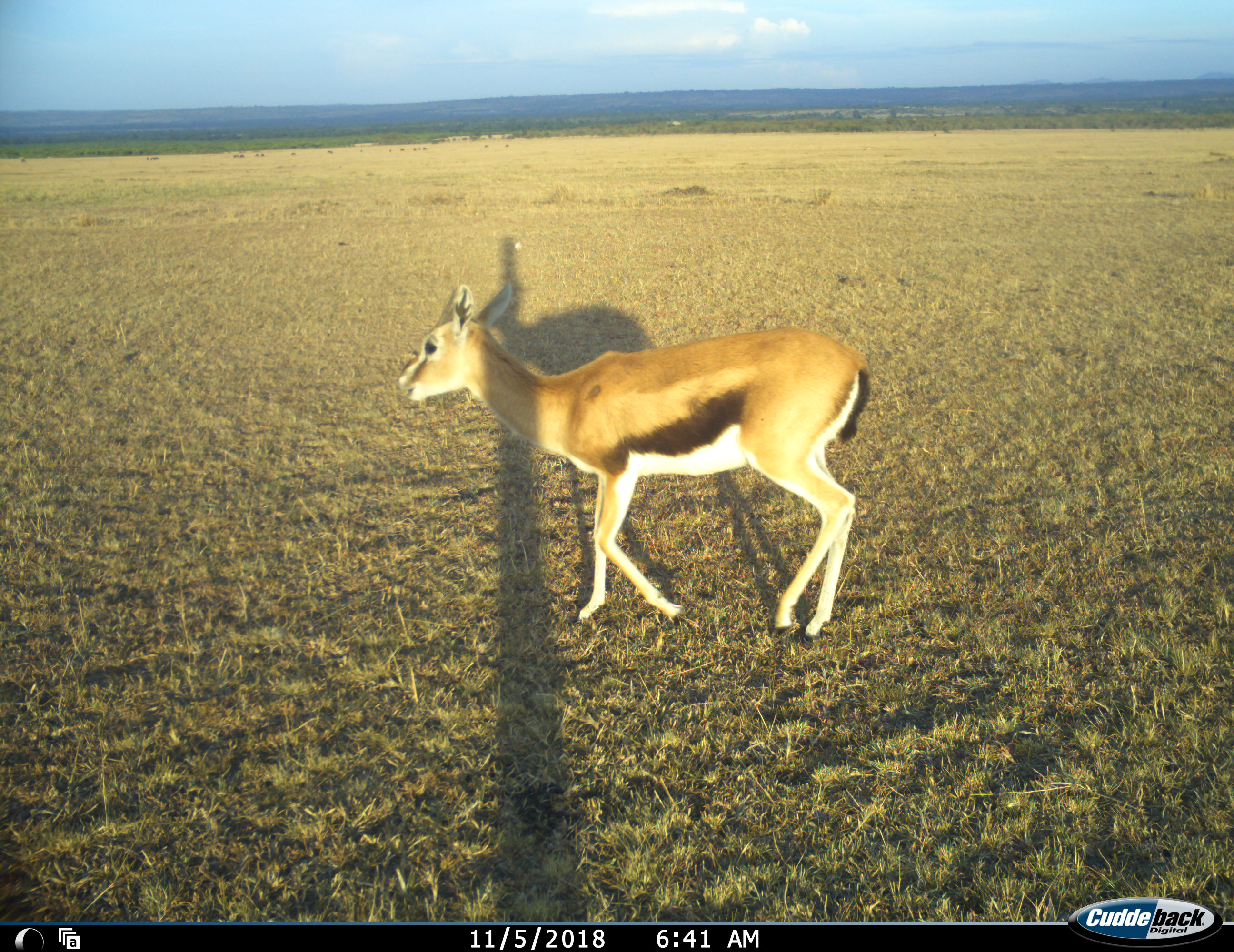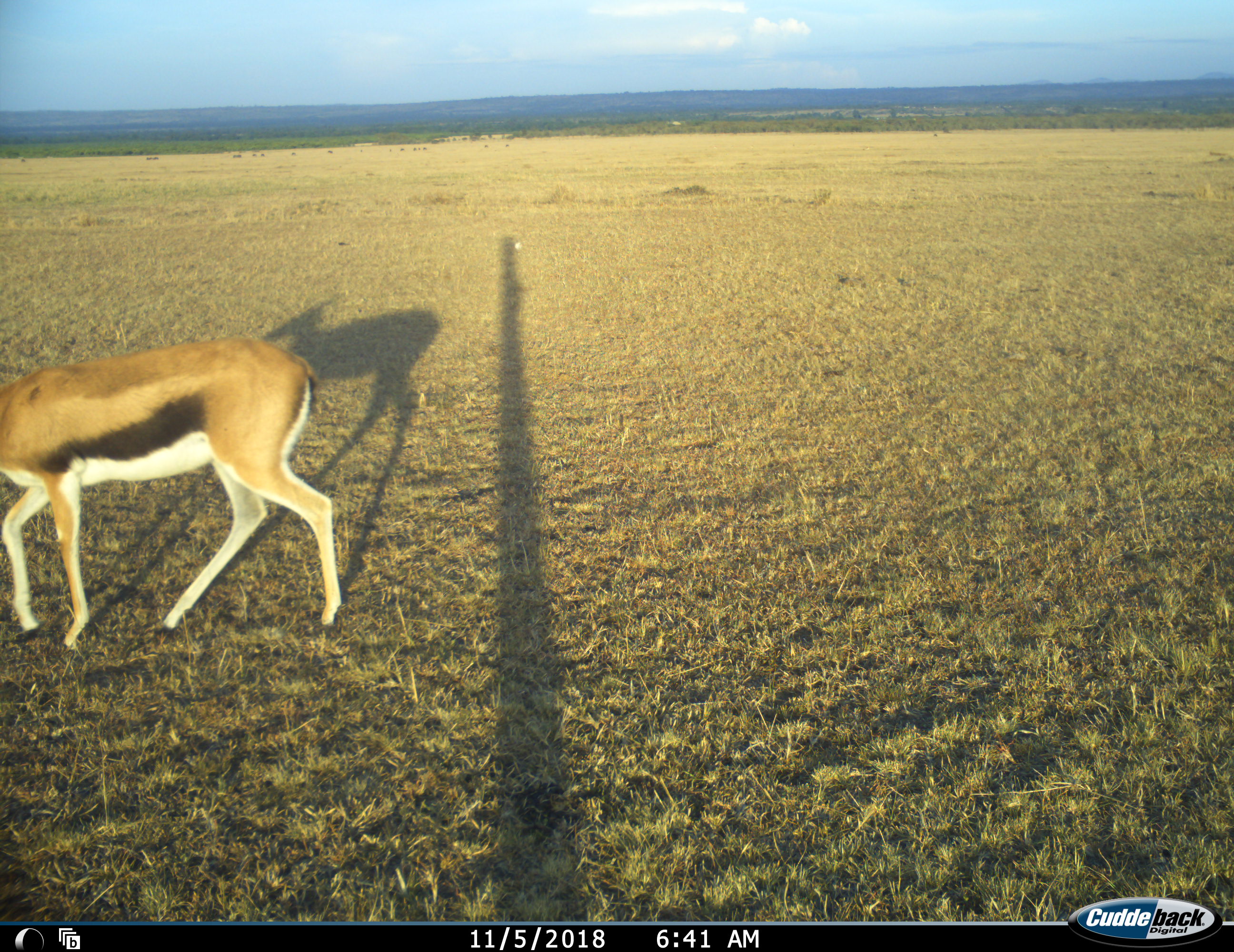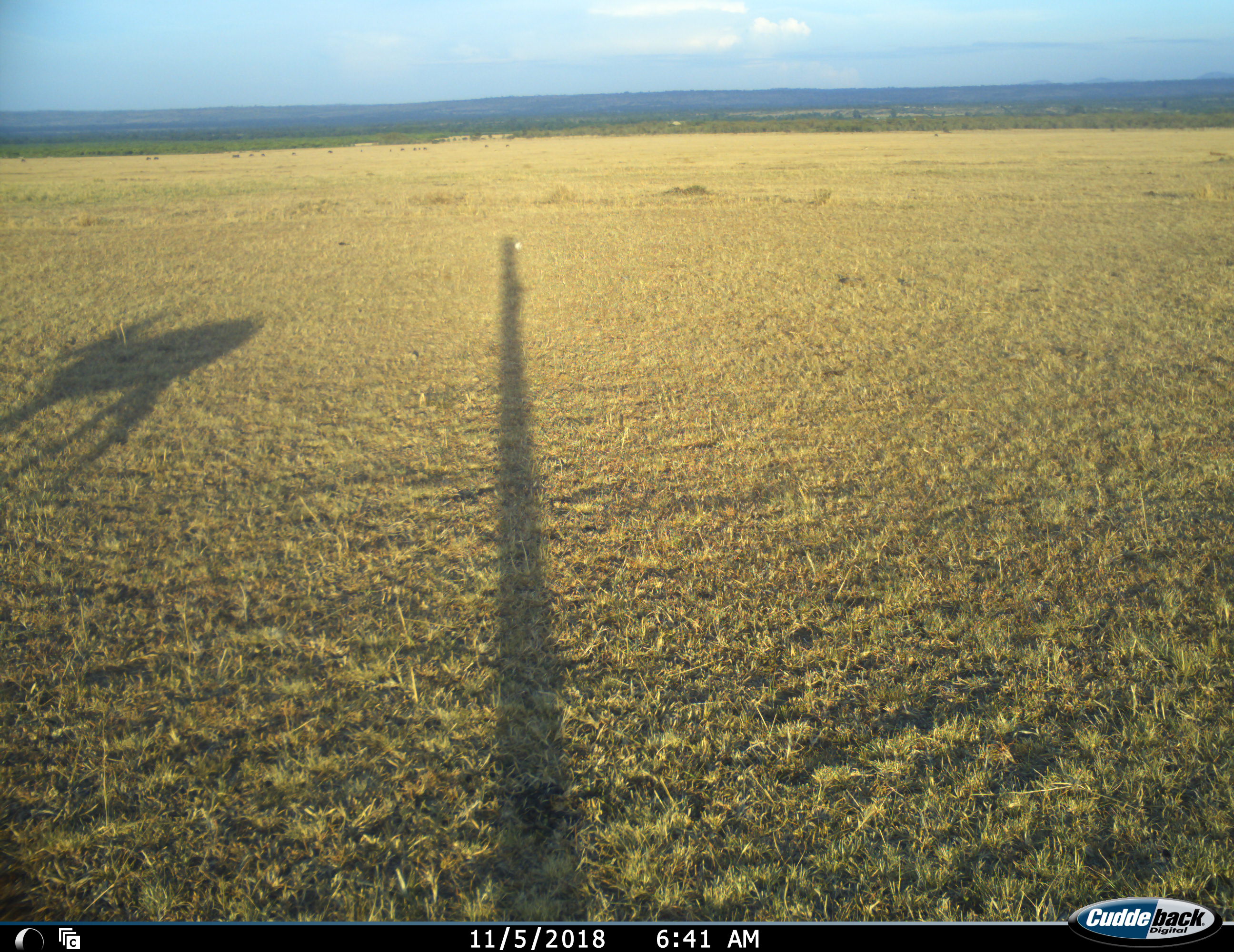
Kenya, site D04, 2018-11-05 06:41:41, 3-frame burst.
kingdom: Animalia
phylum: Chordata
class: Mammalia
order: Artiodactyla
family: Bovidae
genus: Eudorcas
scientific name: Eudorcas thomsonii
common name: thomson's gazelle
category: gazellethomsons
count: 1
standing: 22%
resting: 0%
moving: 89%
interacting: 0%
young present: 11%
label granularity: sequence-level